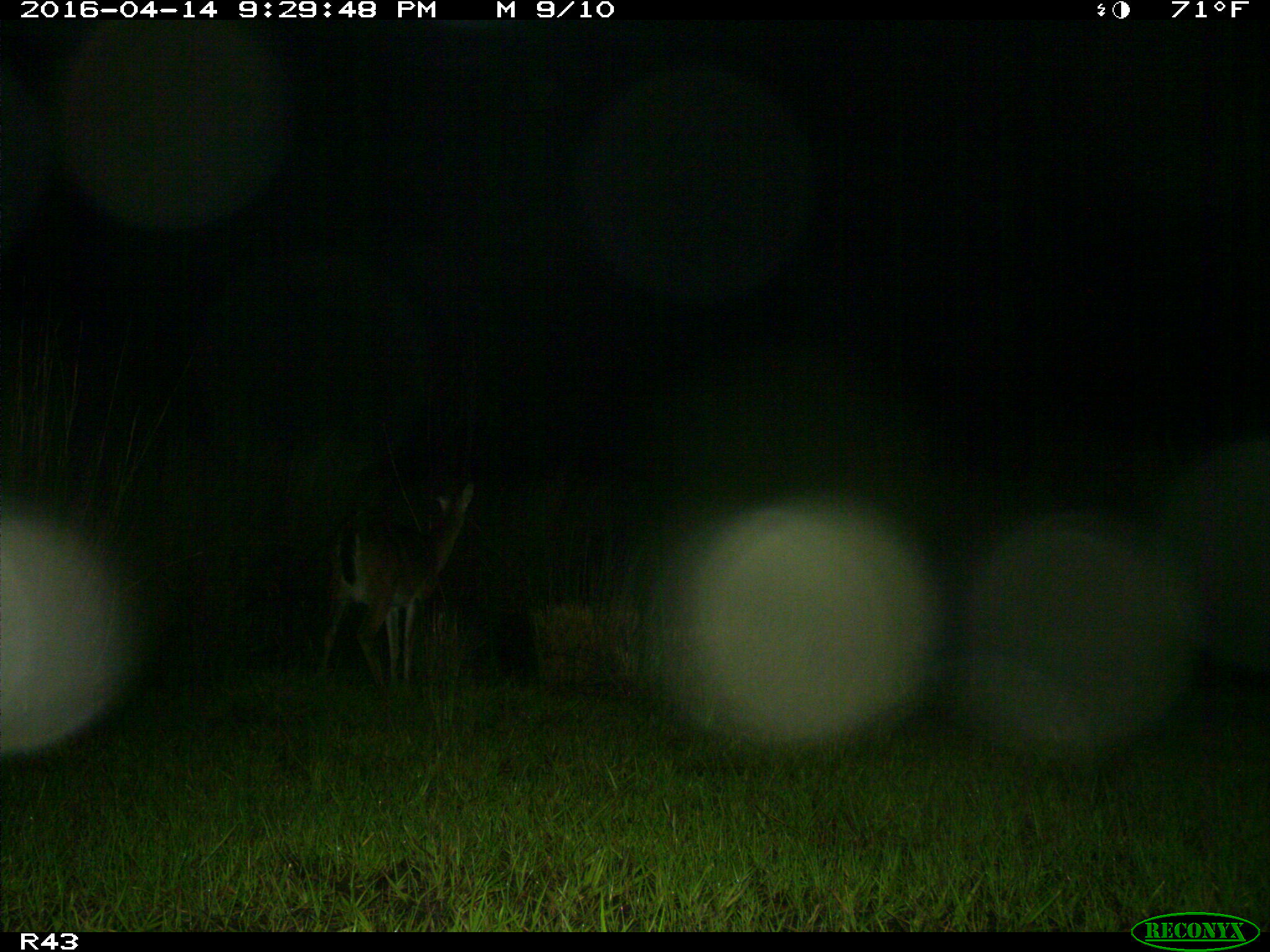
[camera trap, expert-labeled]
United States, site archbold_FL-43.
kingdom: Animalia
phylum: Chordata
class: Mammalia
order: Artiodactyla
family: Cervidae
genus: Odocoileus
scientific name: Odocoileus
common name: deer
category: unidentified deer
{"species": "unidentified deer (deer) (Odocoileus)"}